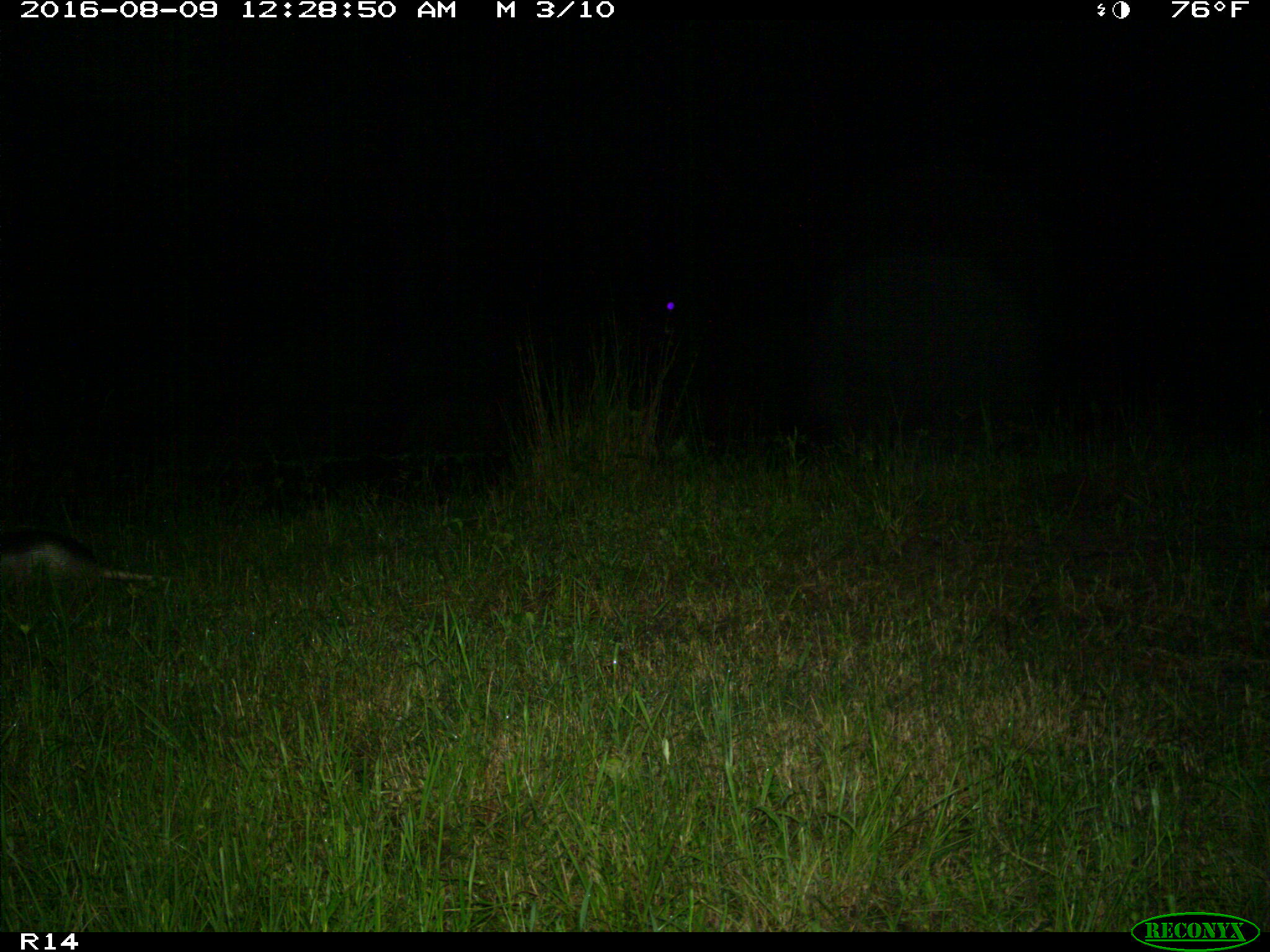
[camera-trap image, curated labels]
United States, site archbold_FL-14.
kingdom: Animalia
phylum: Chordata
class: Mammalia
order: Cingulata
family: Dasypodidae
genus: Dasypus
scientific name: Dasypus novemcinctus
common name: nine-banded armadillo